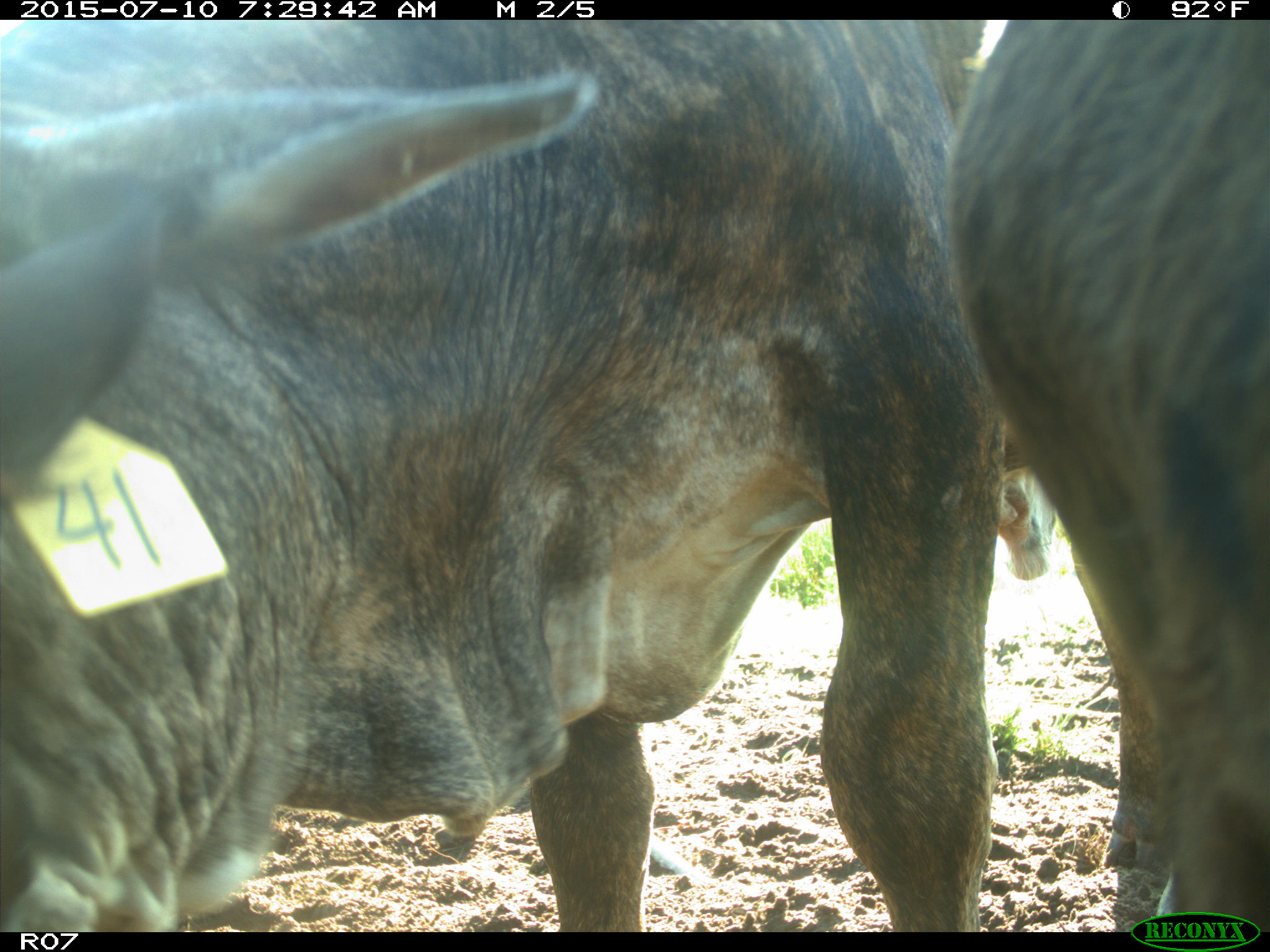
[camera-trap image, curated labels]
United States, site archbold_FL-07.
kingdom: Animalia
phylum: Chordata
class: Mammalia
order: Artiodactyla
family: Bovidae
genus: Bos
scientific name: Bos taurus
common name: domestic cow